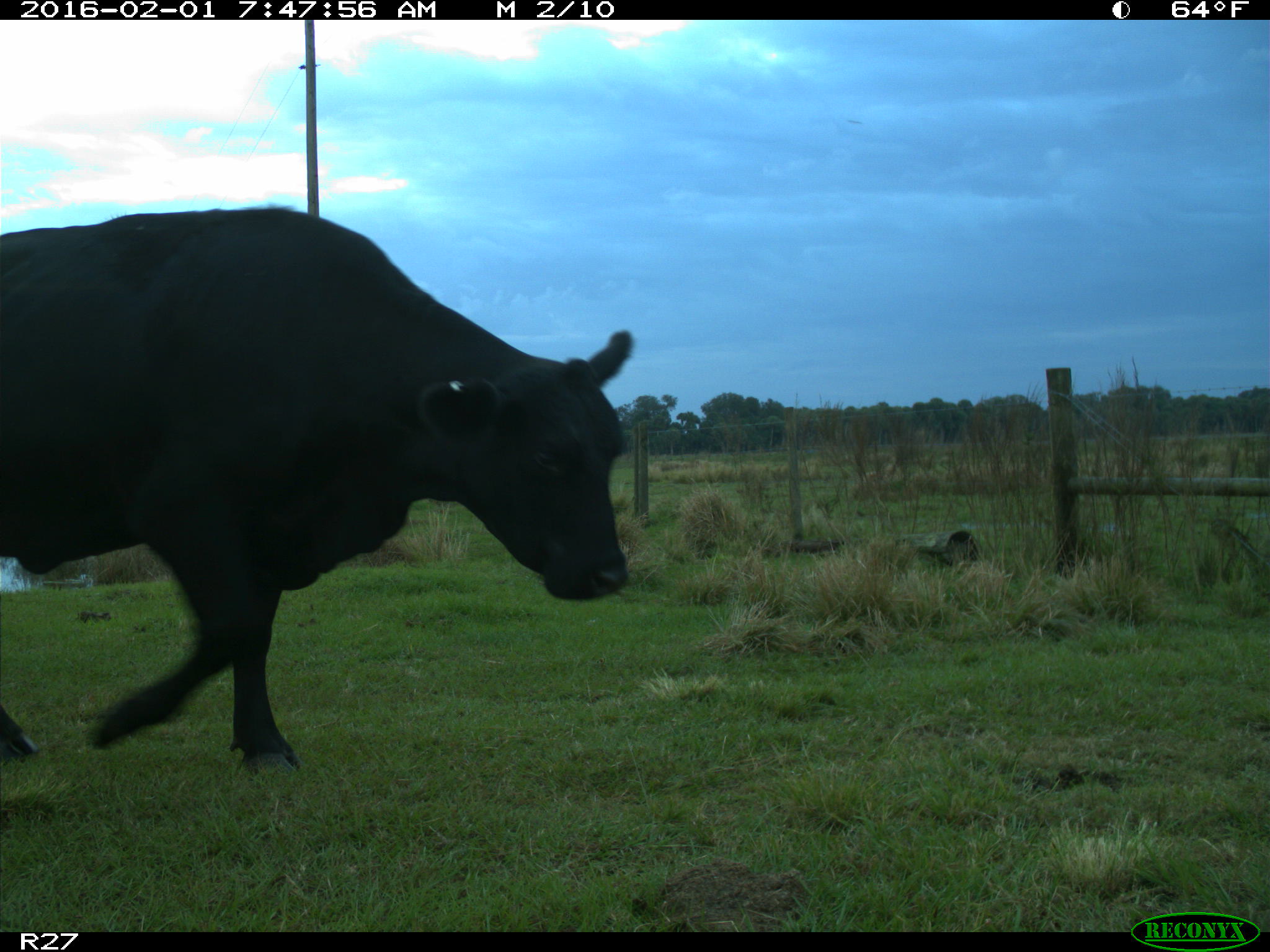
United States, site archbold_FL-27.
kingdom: Animalia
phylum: Chordata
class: Mammalia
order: Artiodactyla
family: Bovidae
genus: Bos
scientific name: Bos taurus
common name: domestic cow